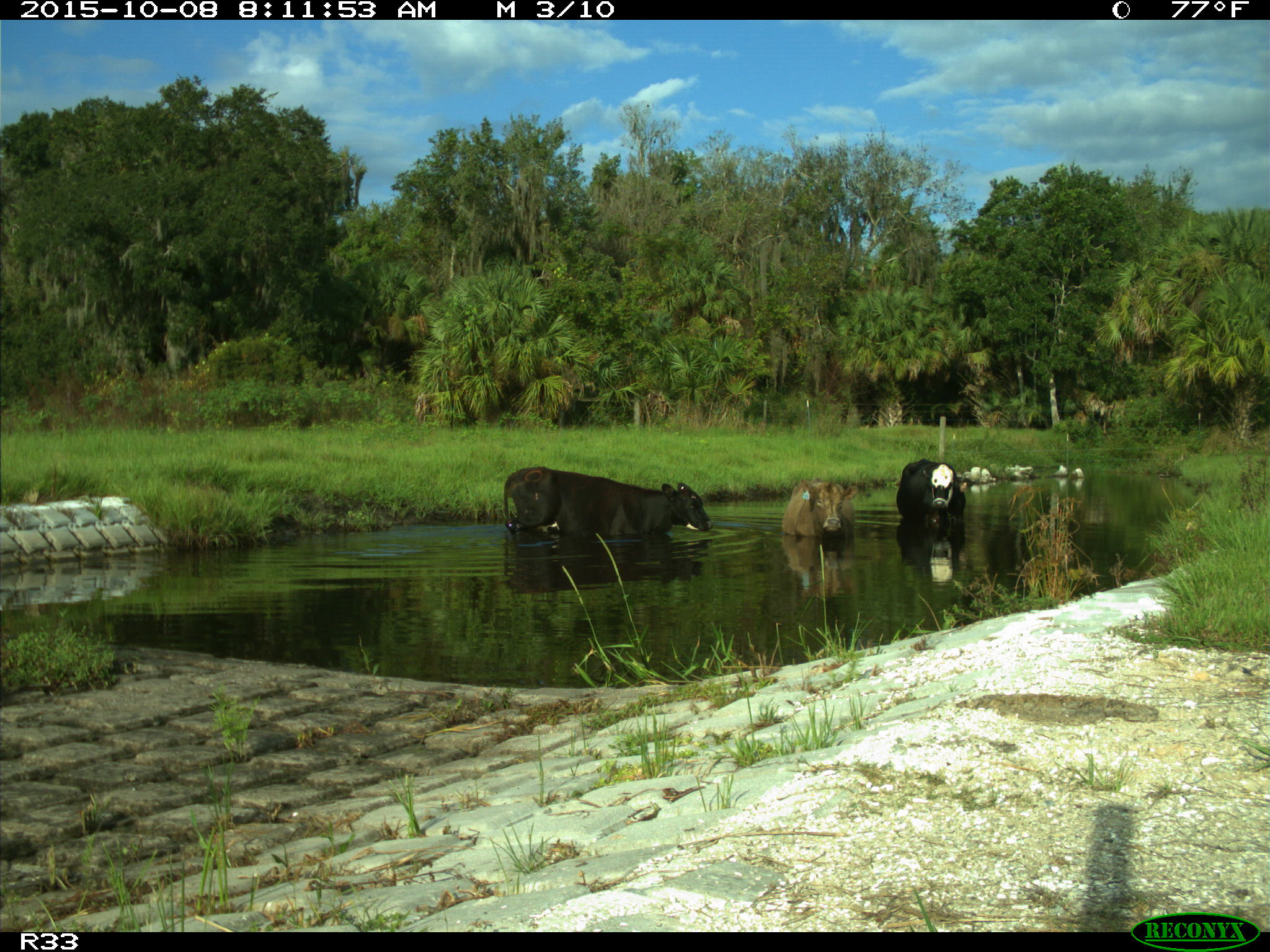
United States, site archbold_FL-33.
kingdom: Animalia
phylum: Chordata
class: Mammalia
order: Artiodactyla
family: Bovidae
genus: Bos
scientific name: Bos taurus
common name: domestic cow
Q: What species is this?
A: Bos taurus (domestic cow).